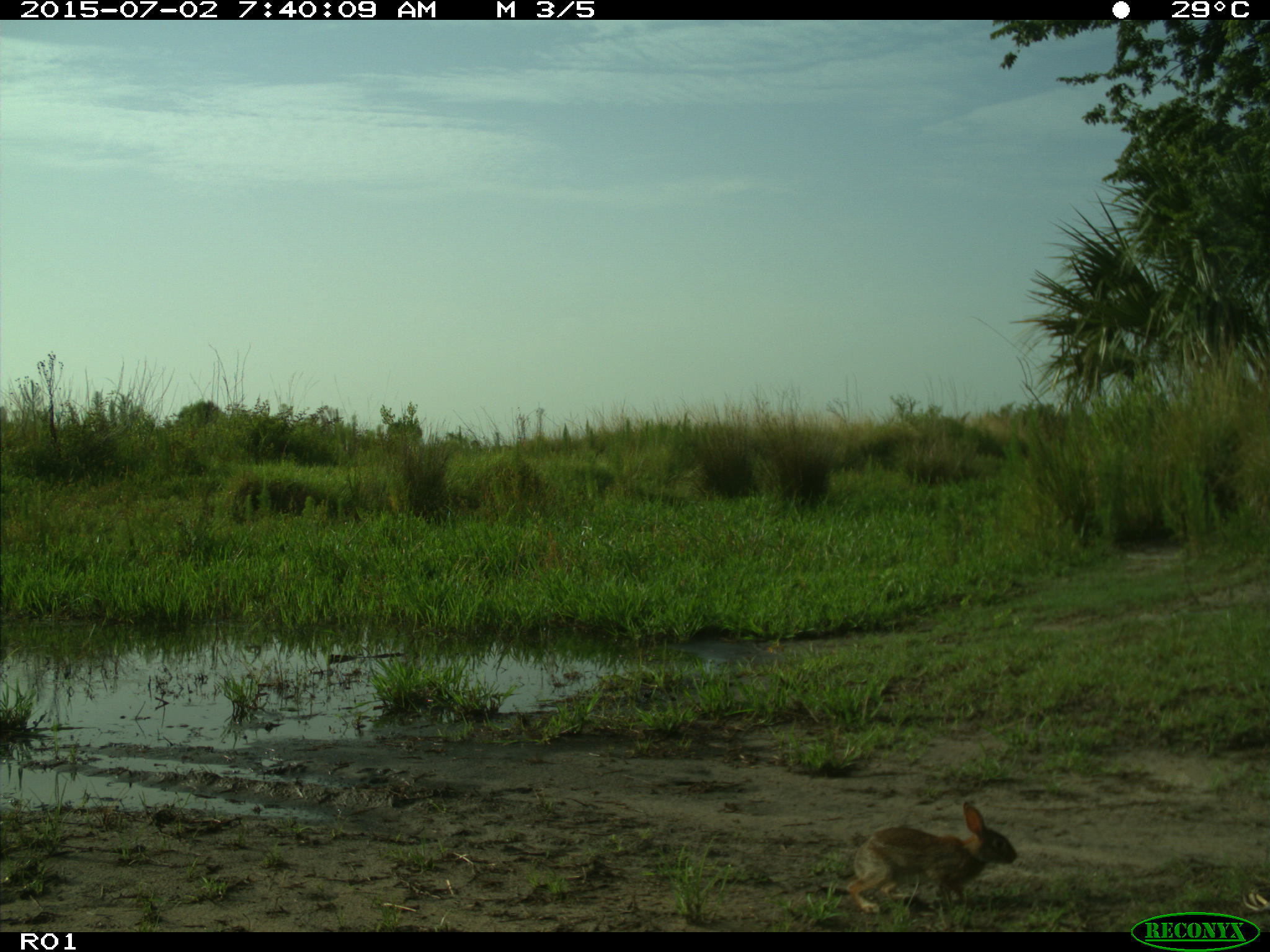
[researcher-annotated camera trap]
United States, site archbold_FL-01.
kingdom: Animalia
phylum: Chordata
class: Mammalia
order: Lagomorpha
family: Leporidae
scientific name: Leporidae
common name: rabbits and hares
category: unidentified rabbit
Unidentified rabbit (rabbits and hares) (Leporidae).